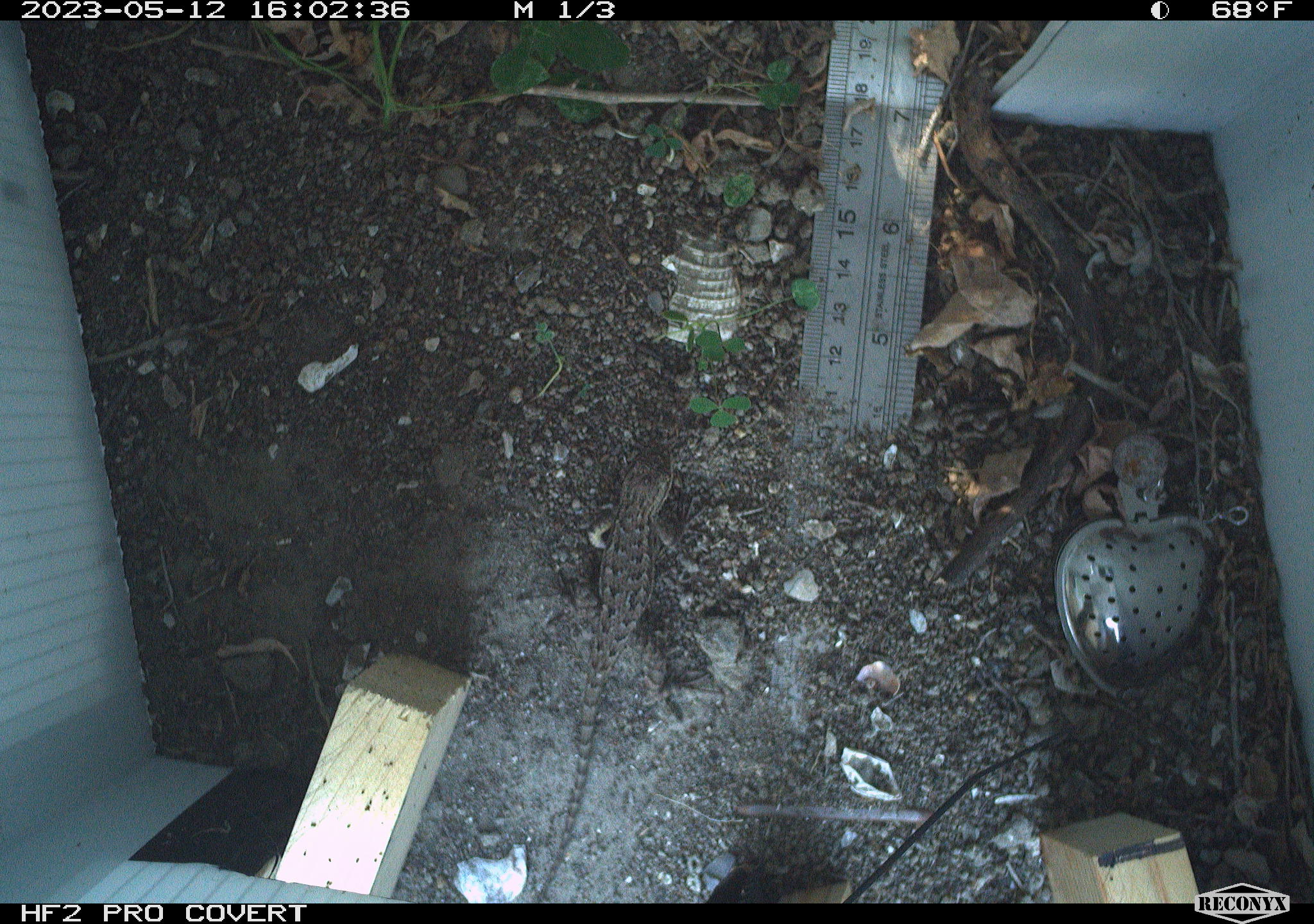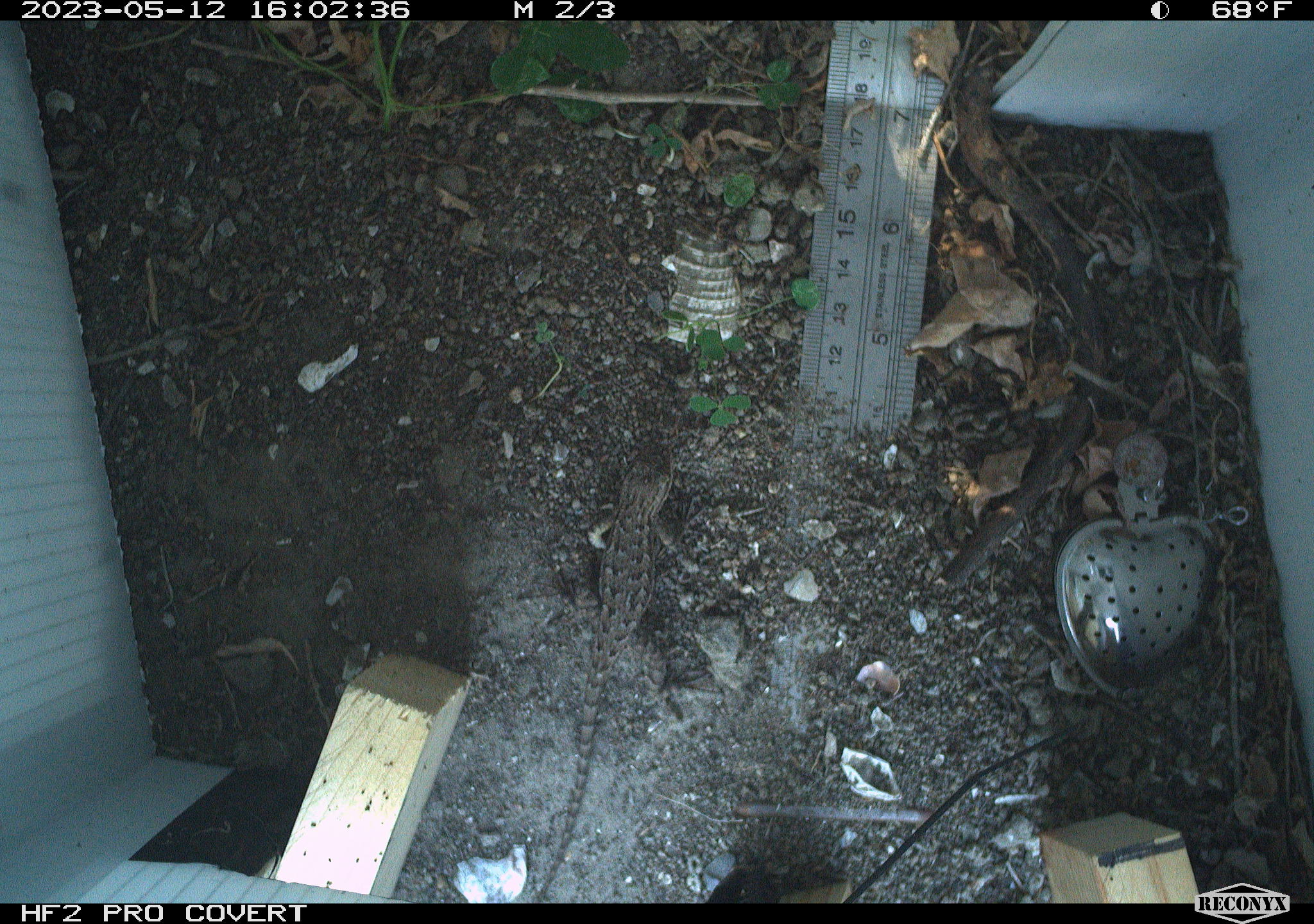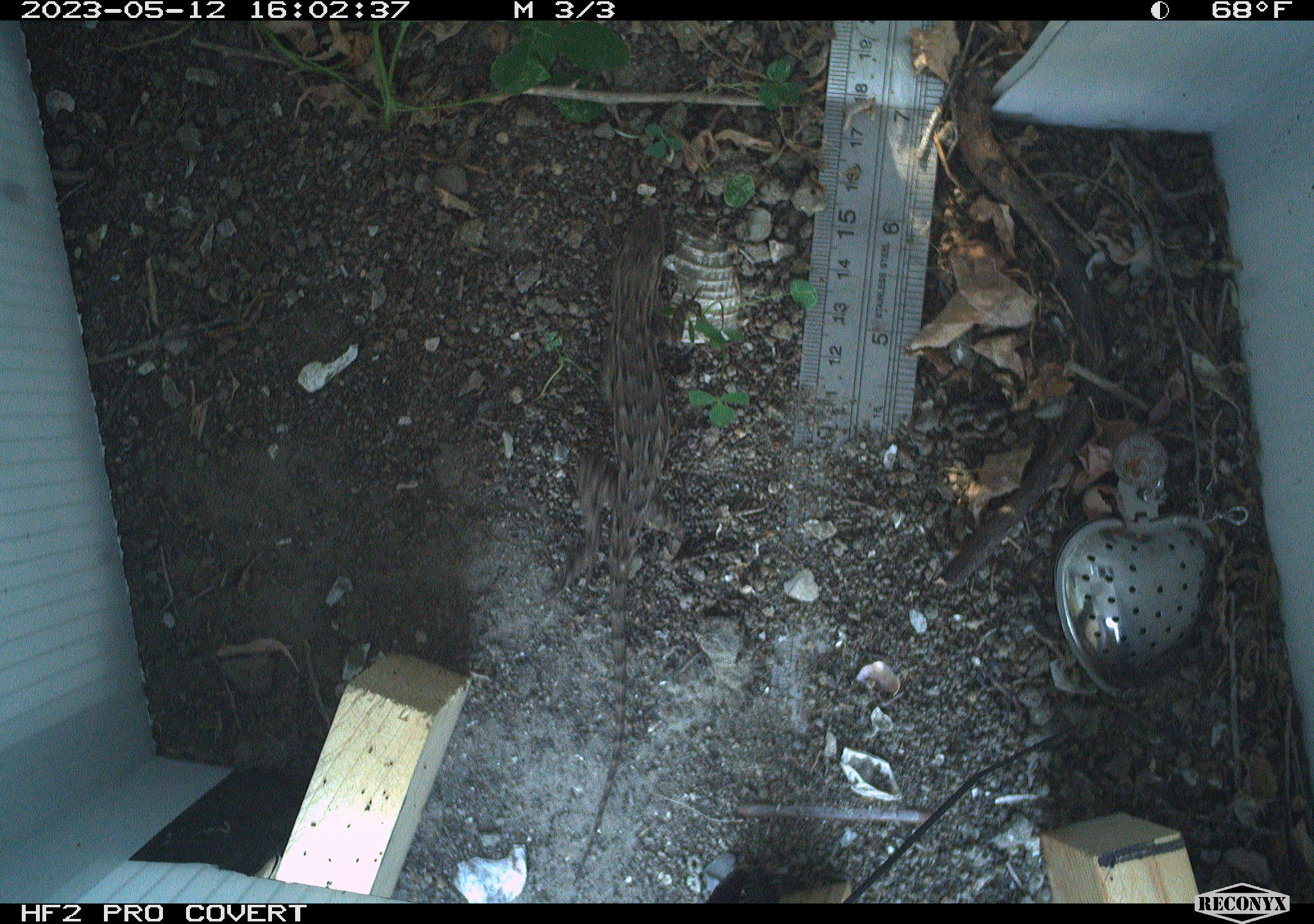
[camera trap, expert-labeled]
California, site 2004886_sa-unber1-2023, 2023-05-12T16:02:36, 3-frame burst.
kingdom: Animalia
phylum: Chordata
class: Reptilia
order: Squamata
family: Phrynosomatidae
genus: Sceloporus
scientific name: Sceloporus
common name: spiny lizards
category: sceloporus species